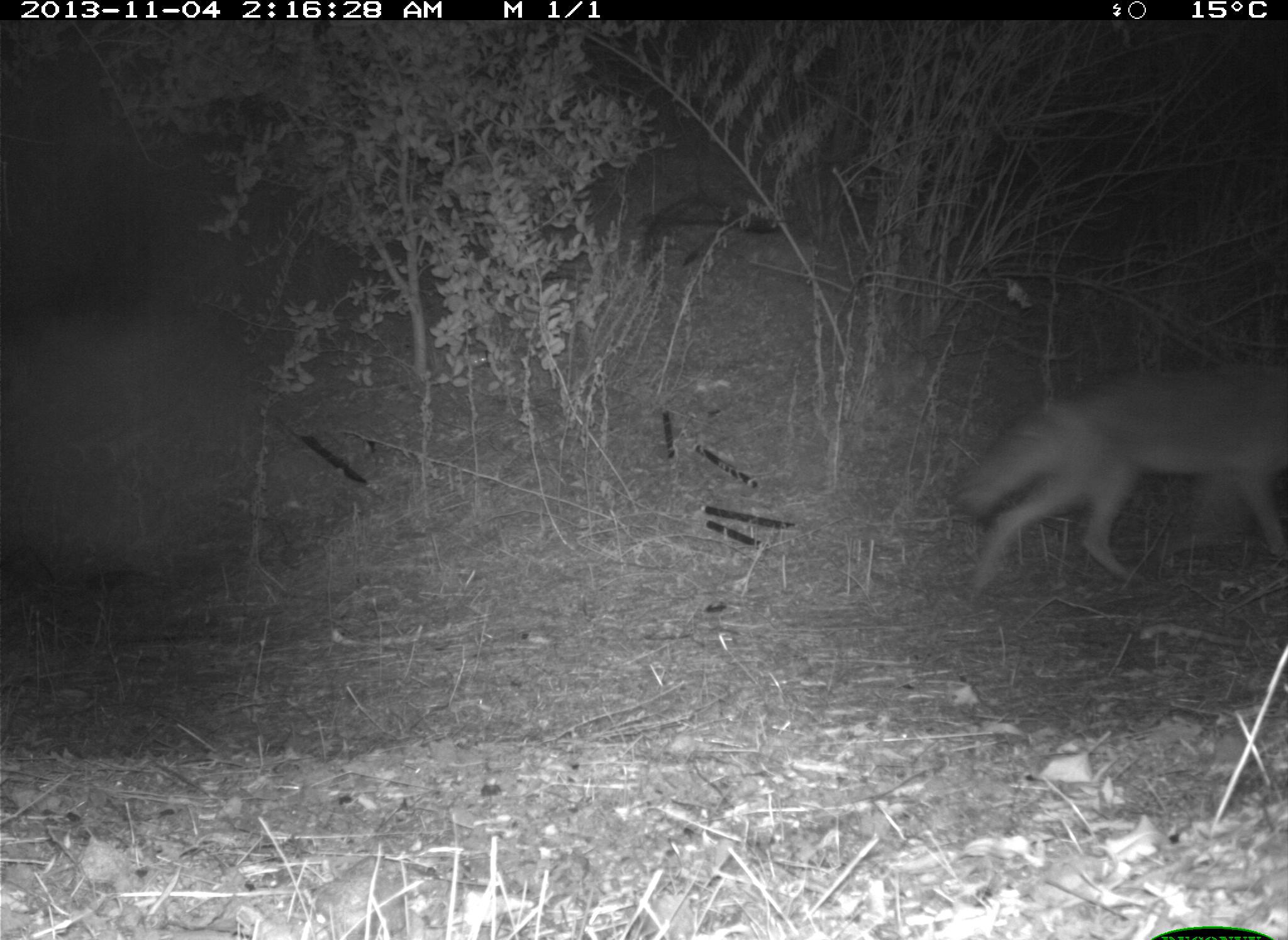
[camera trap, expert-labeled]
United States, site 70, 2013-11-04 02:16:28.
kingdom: Animalia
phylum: Chordata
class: Mammalia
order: Carnivora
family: Canidae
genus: Canis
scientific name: Canis latrans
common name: coyote